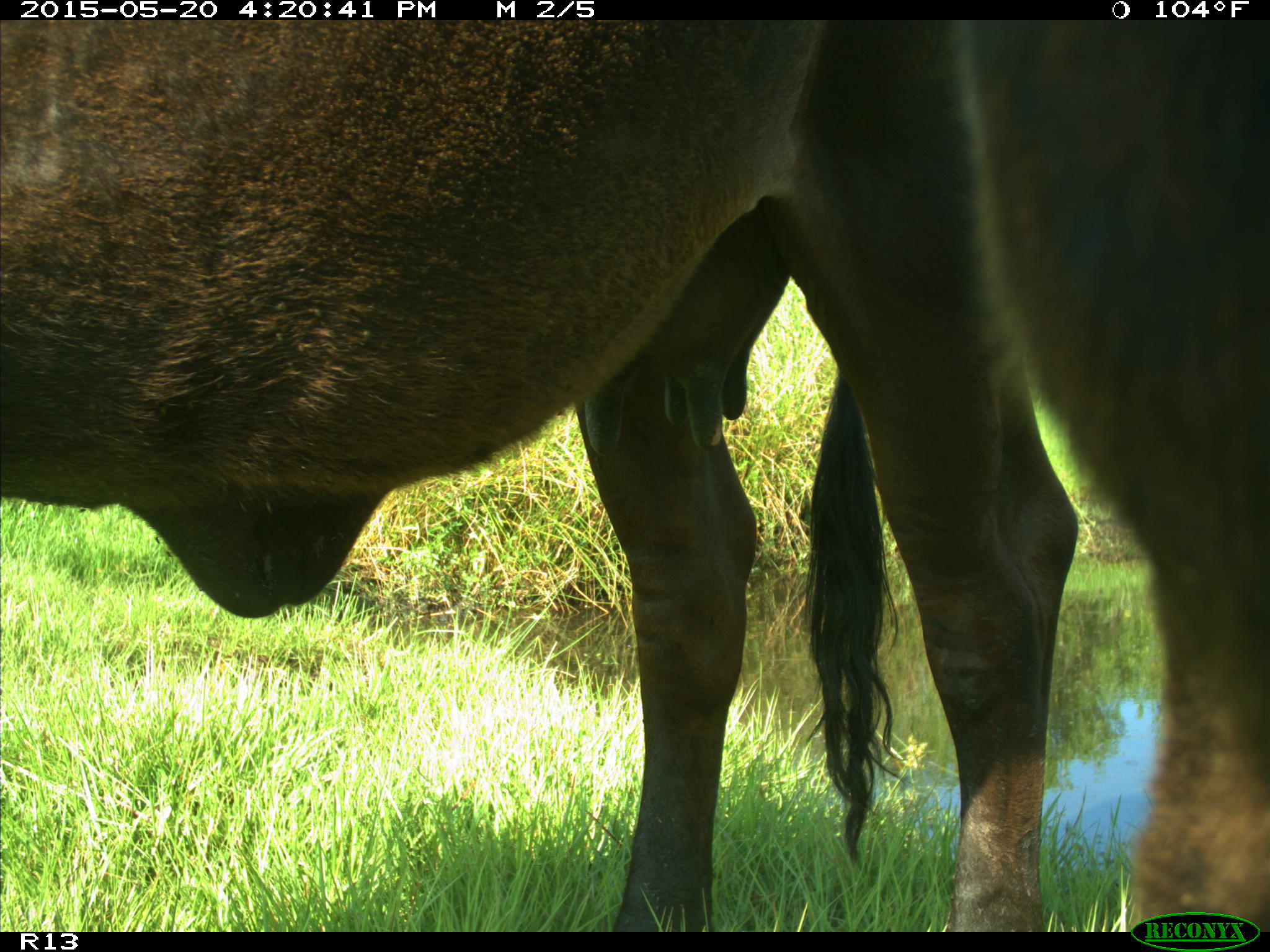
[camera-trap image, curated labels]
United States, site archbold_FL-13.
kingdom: Animalia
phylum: Chordata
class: Mammalia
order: Artiodactyla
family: Bovidae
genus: Bos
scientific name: Bos taurus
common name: domestic cow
Bos taurus (domestic cow).